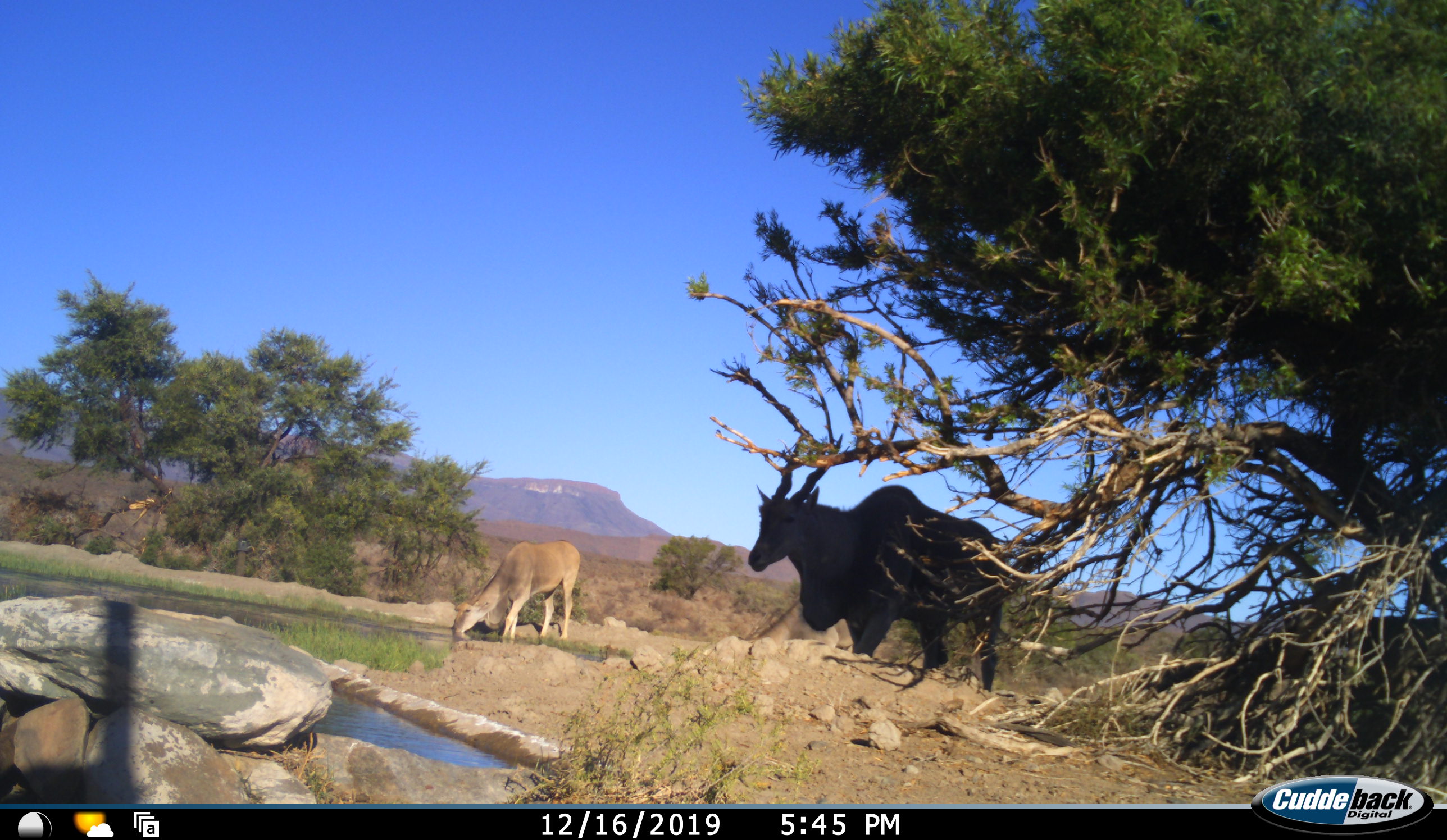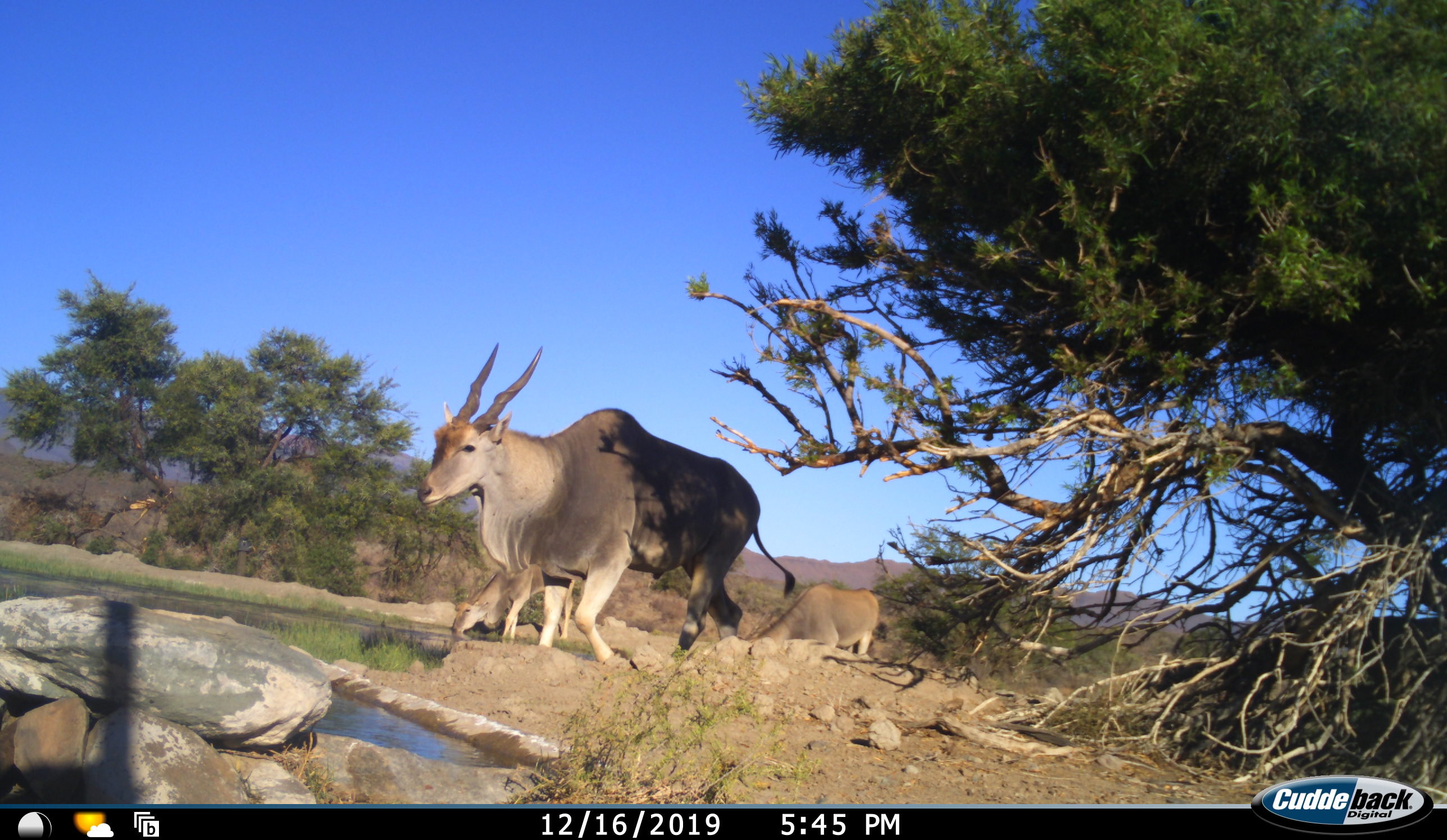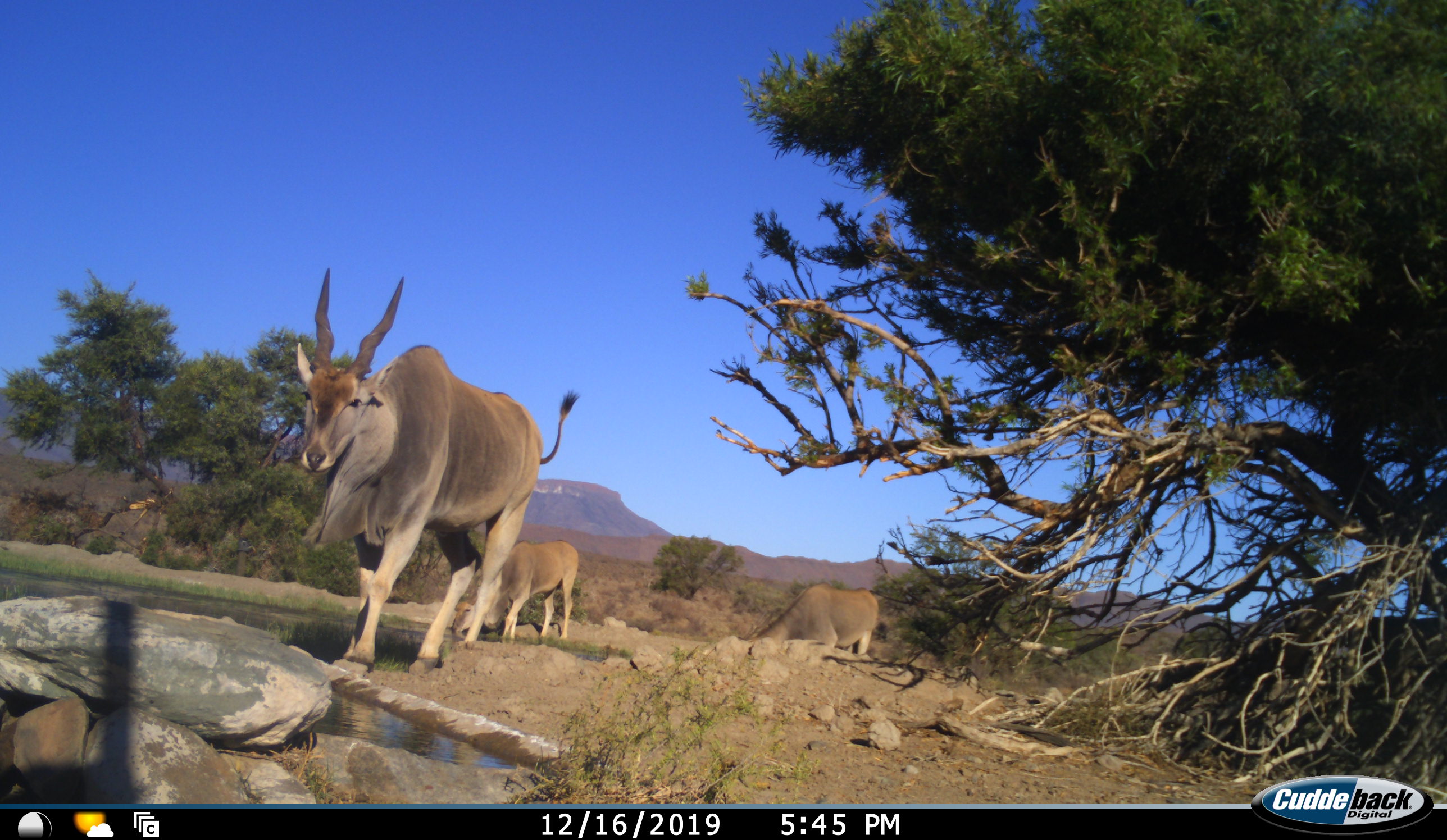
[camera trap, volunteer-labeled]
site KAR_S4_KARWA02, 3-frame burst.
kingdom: Animalia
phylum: Chordata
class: Mammalia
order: Artiodactyla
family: Bovidae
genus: Tragelaphus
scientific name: Tragelaphus oryx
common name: eland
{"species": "eland (Tragelaphus oryx)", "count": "3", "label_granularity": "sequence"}